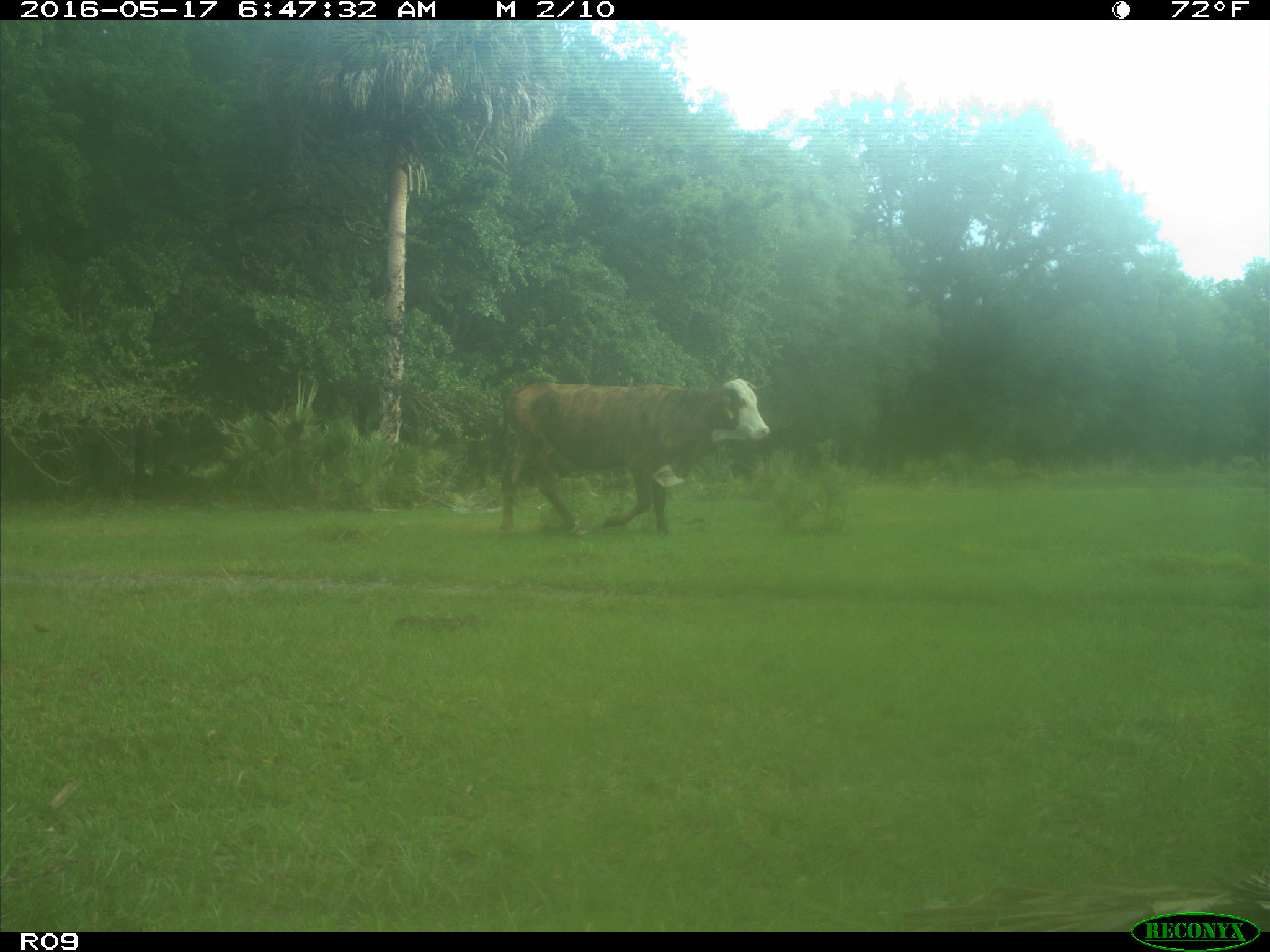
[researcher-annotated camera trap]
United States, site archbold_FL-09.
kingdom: Animalia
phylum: Chordata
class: Mammalia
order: Artiodactyla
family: Bovidae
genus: Bos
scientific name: Bos taurus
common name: domestic cow